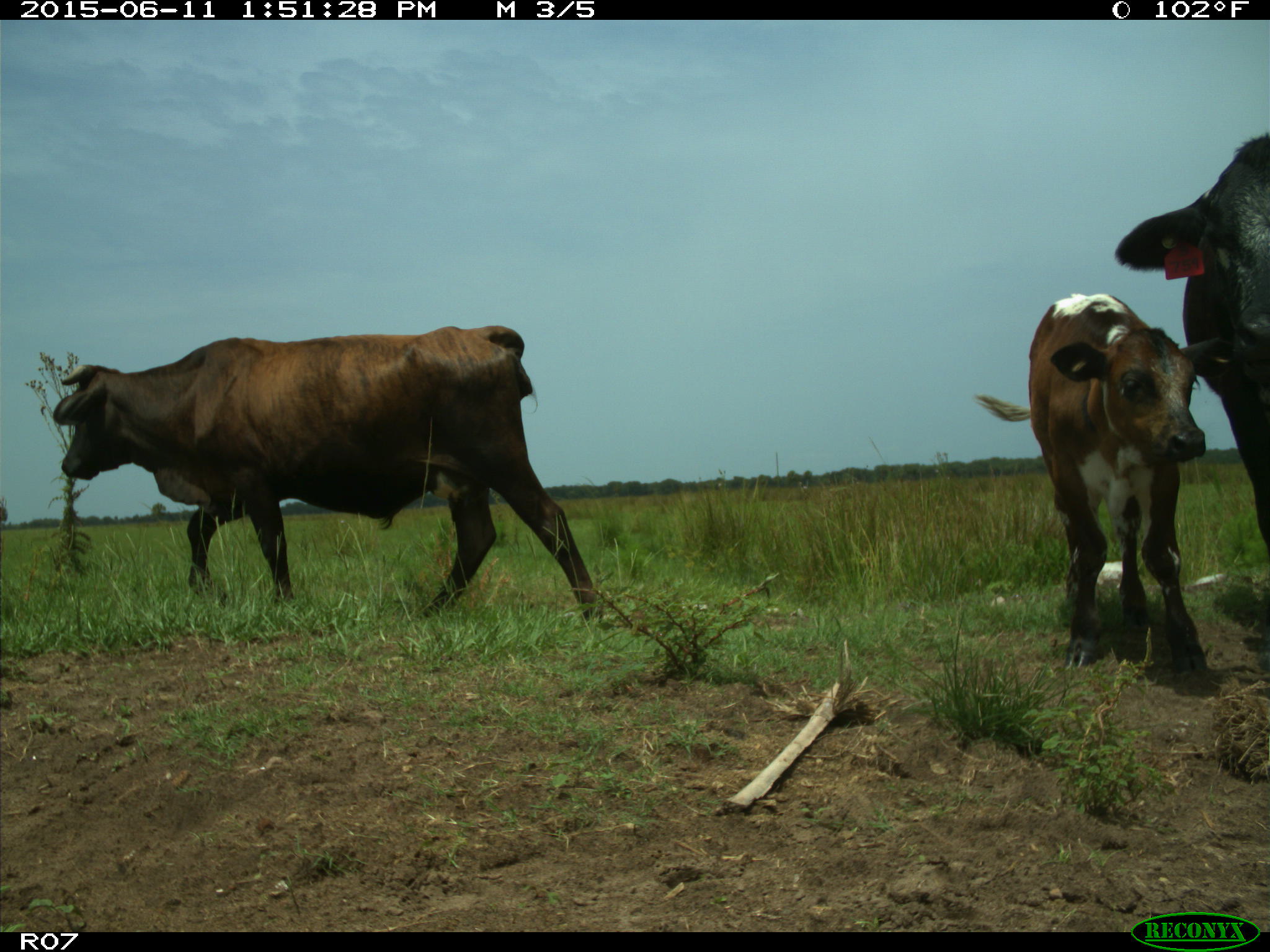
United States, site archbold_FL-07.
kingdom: Animalia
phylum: Chordata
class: Mammalia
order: Artiodactyla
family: Bovidae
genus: Bos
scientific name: Bos taurus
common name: domestic cow